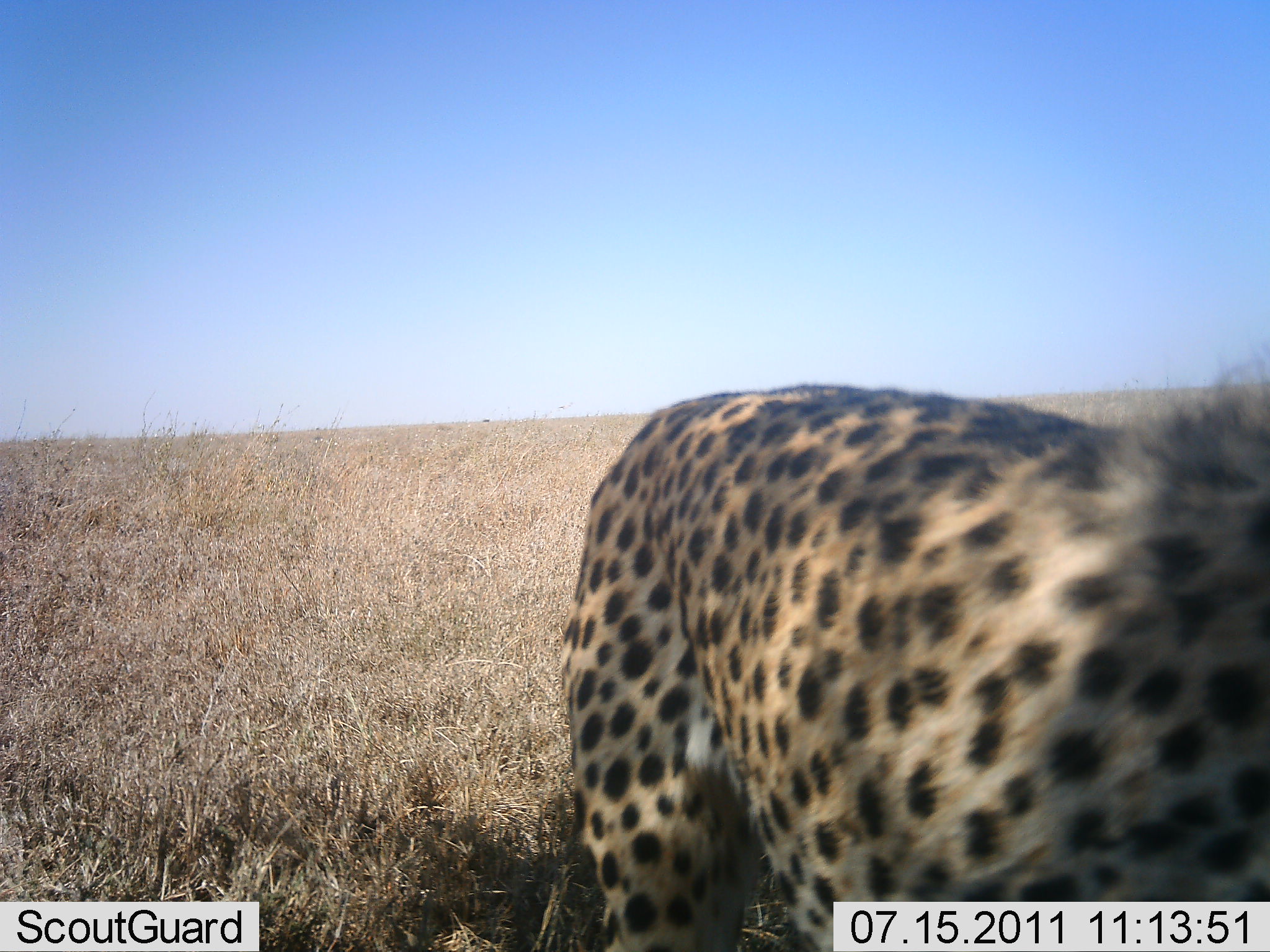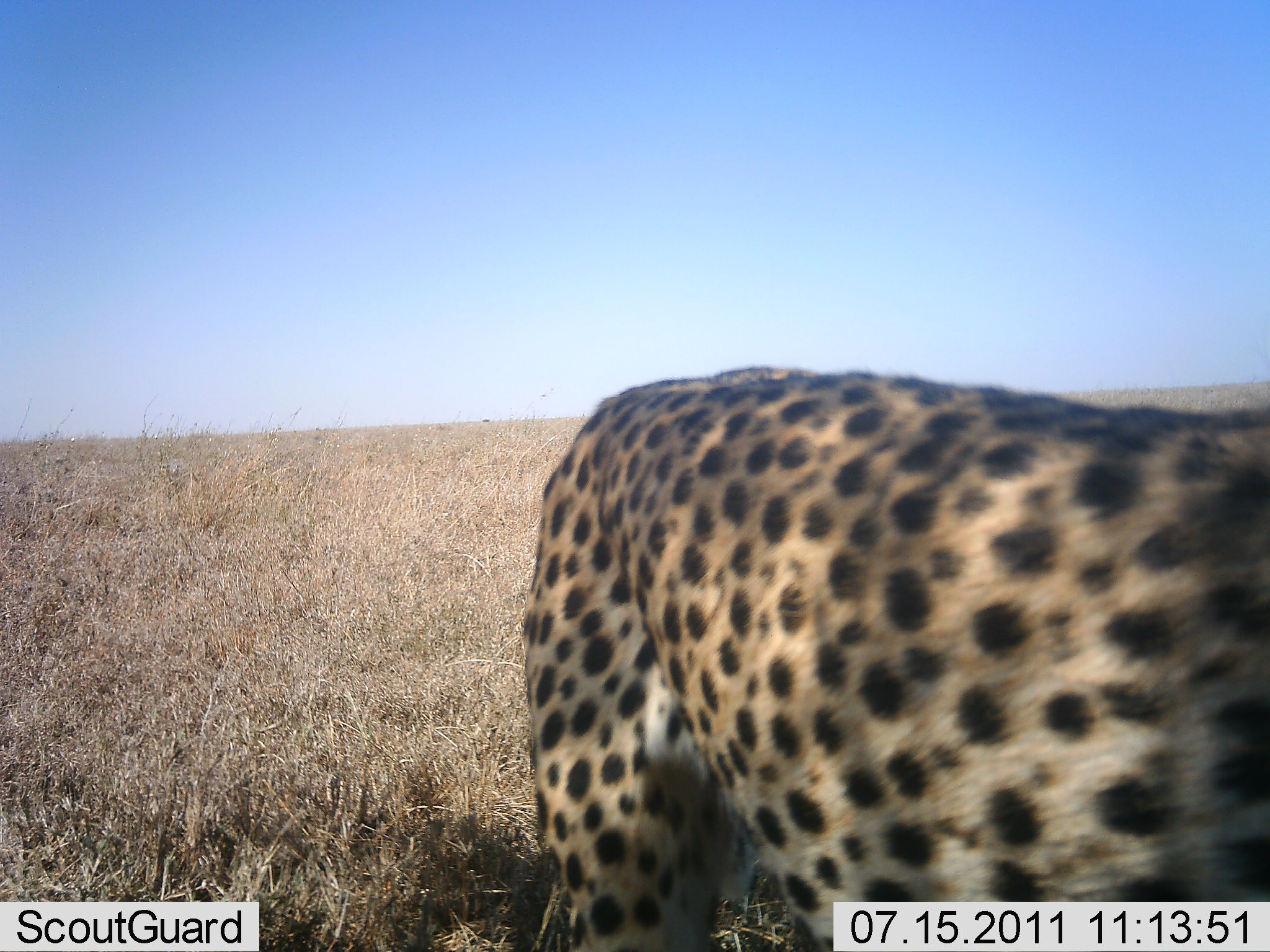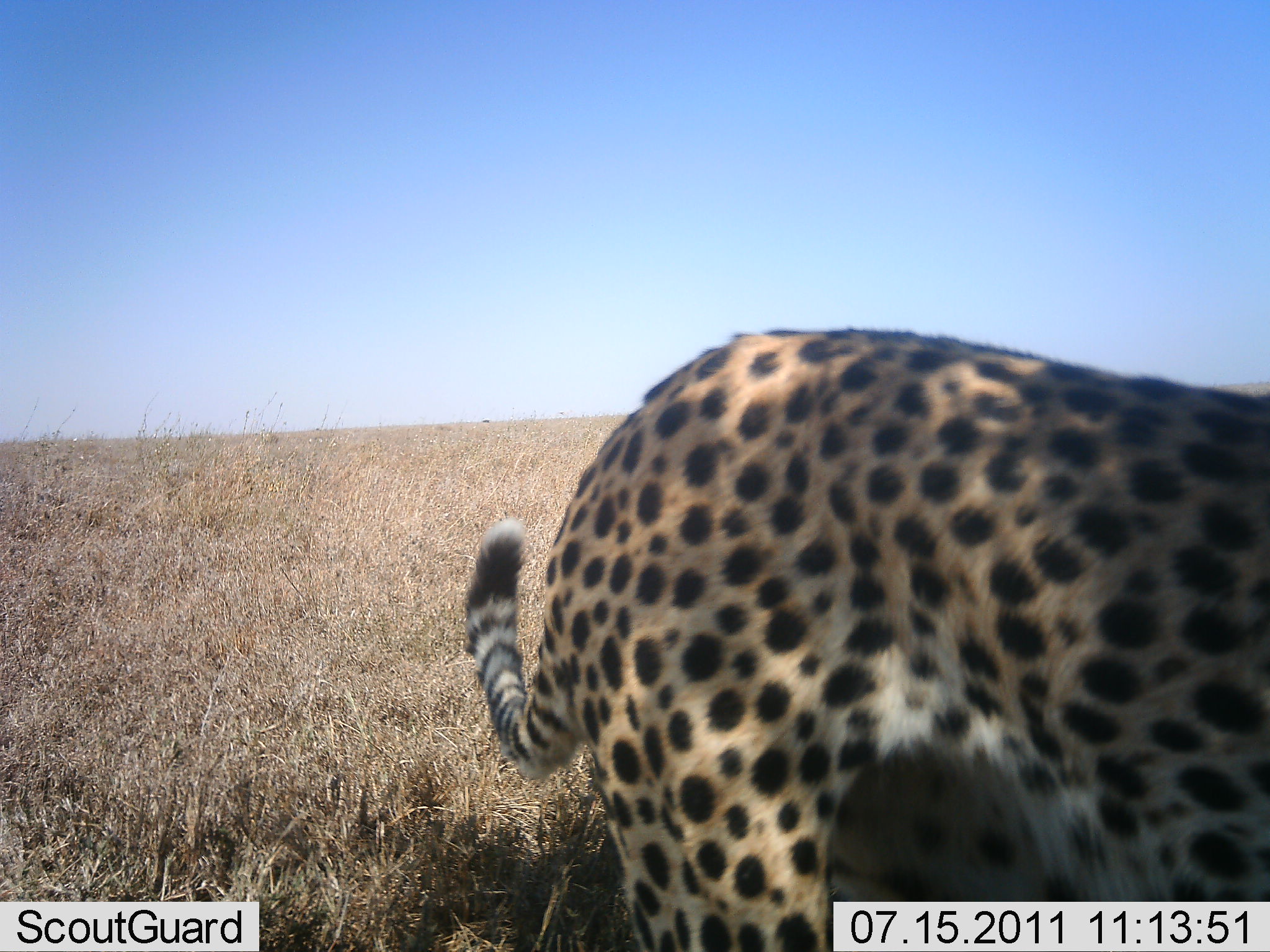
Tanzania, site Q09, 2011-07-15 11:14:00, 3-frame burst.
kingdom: Animalia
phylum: Chordata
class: Mammalia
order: Carnivora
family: Felidae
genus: Acinonyx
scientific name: Acinonyx jubatus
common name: cheetah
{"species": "cheetah (Acinonyx jubatus)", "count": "1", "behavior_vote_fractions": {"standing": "60%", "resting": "0%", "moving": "40%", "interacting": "0%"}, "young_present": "0%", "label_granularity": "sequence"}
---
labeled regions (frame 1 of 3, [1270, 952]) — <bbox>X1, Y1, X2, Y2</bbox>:
animal: <bbox>558, 384, 1269, 950</bbox>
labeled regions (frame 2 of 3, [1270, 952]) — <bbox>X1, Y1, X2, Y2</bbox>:
animal: <bbox>522, 366, 1270, 952</bbox>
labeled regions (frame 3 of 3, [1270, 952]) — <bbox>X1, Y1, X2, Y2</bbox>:
animal: <bbox>465, 328, 1270, 952</bbox>